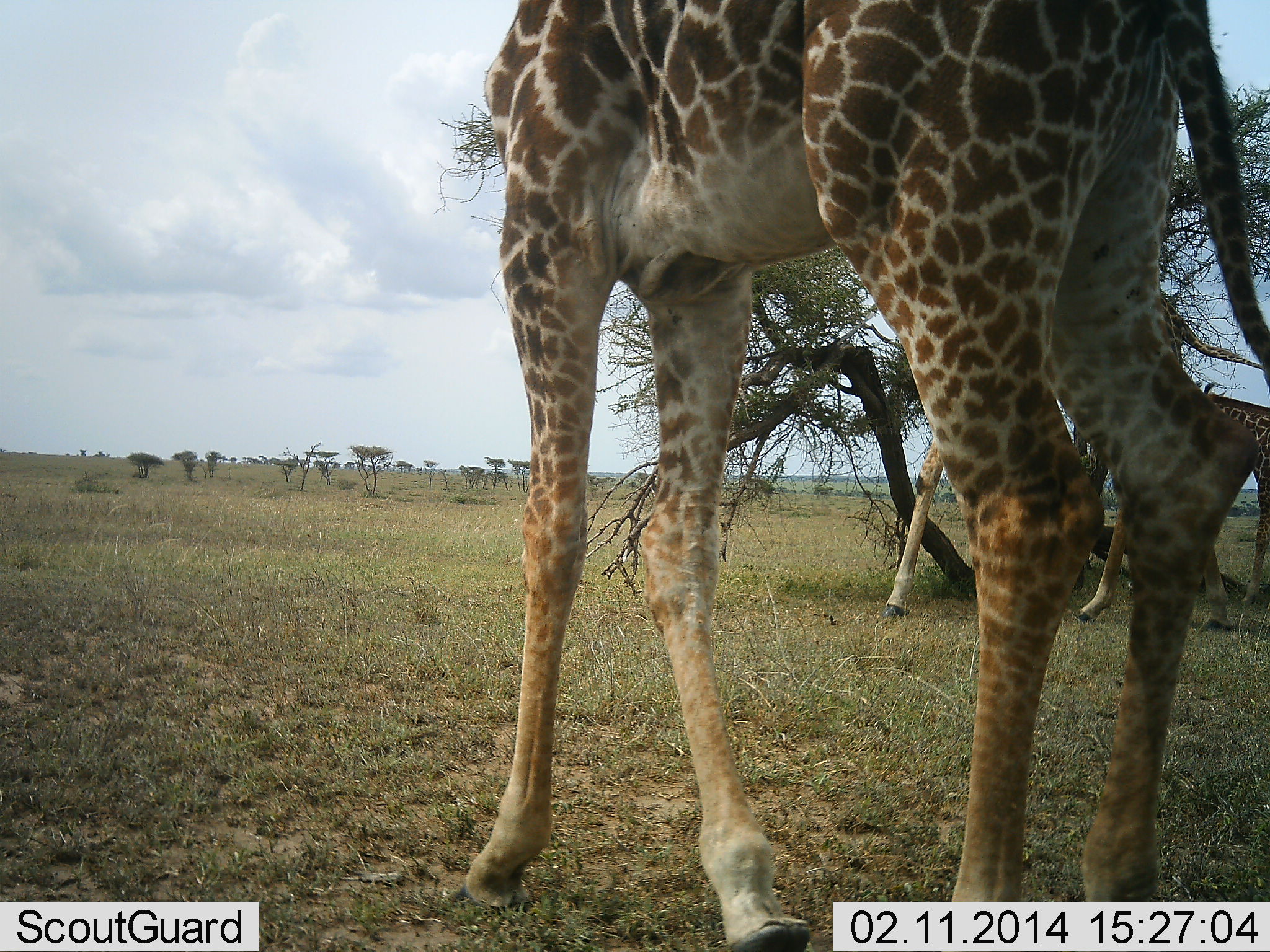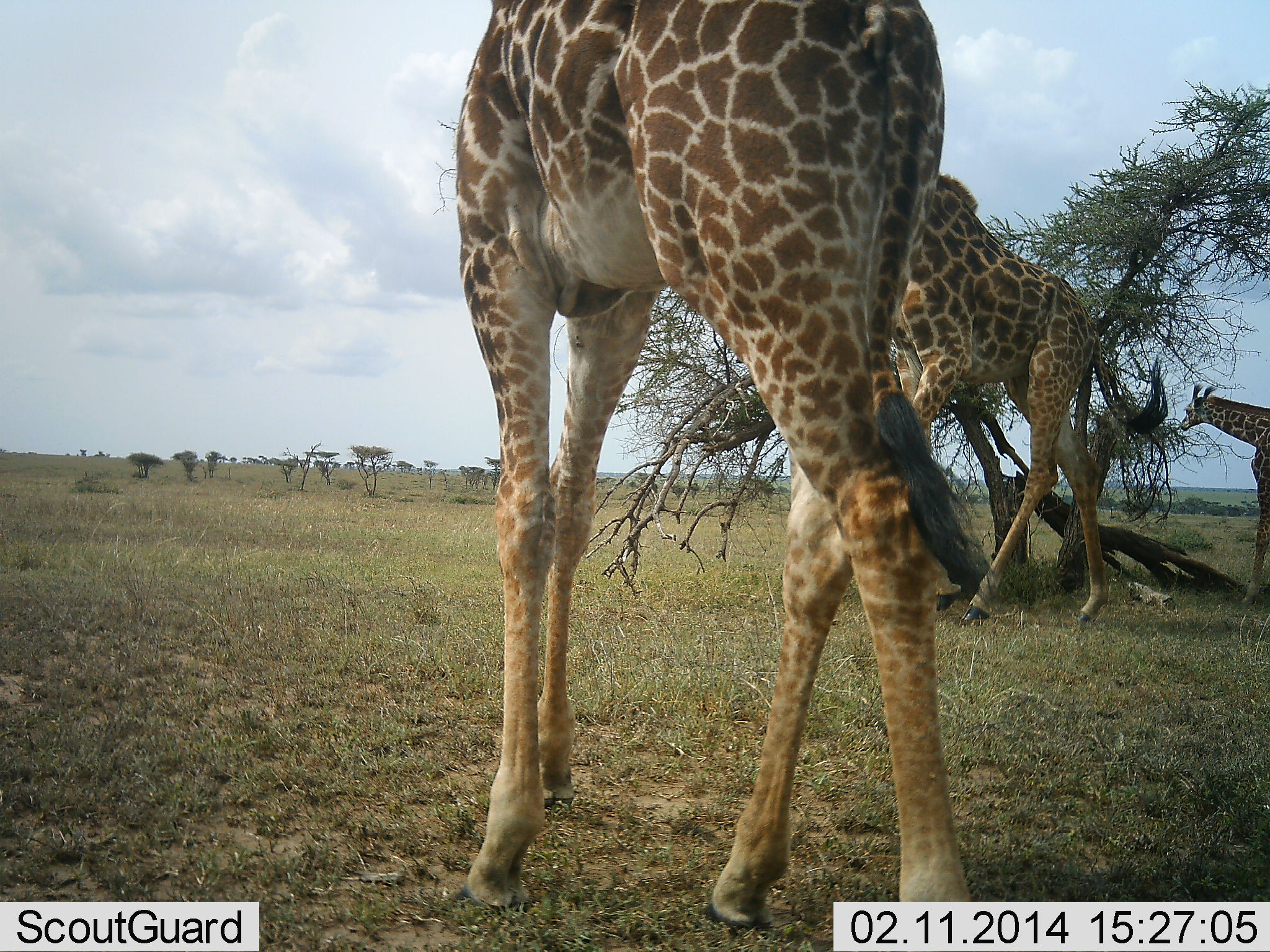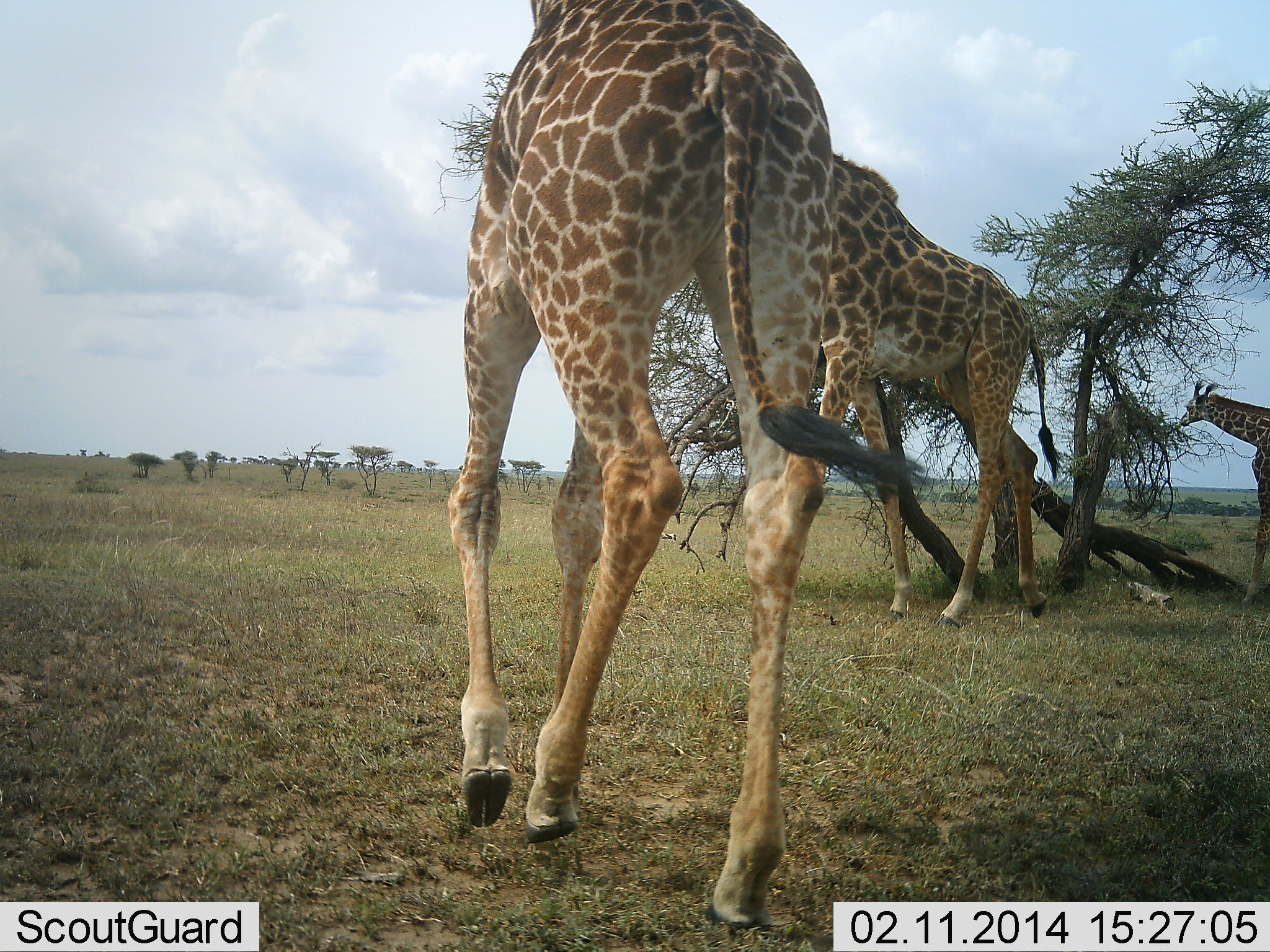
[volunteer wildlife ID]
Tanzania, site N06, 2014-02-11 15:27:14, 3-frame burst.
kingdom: Animalia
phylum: Chordata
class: Mammalia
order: Artiodactyla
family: Giraffidae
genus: Giraffa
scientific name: Giraffa camelopardalis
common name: giraffe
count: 3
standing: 23%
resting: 0%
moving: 92%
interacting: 0%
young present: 15%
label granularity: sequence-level